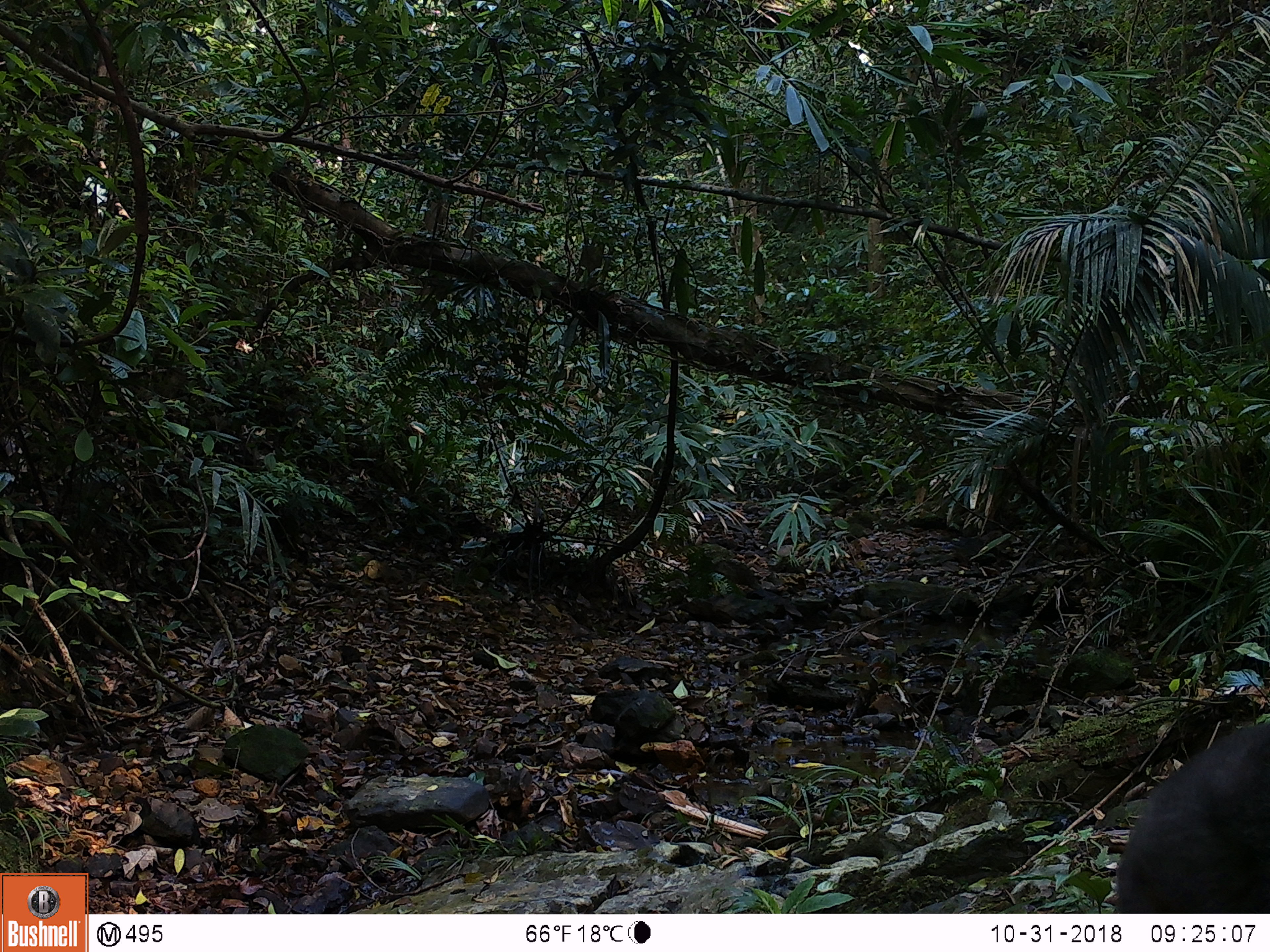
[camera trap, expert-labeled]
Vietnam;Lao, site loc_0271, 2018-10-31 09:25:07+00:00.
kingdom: Animalia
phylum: Chordata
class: Mammalia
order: Primates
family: Cercopithecidae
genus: Macaca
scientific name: Macaca arctoides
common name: stump-tailed macaque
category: stump tailed macaque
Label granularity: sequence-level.